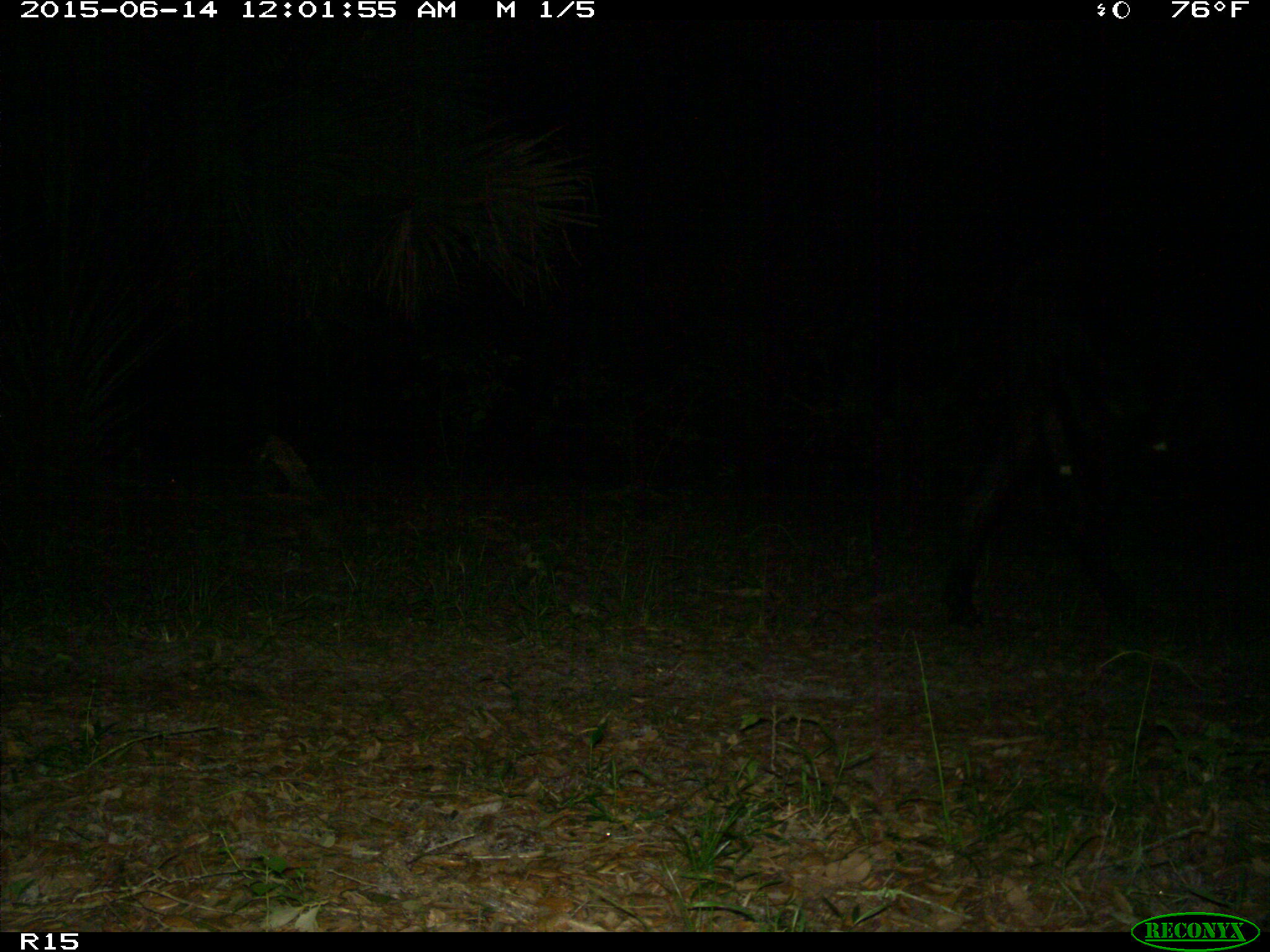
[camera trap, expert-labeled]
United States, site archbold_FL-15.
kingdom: Animalia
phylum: Chordata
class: Mammalia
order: Artiodactyla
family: Bovidae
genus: Bos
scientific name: Bos taurus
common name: domestic cow